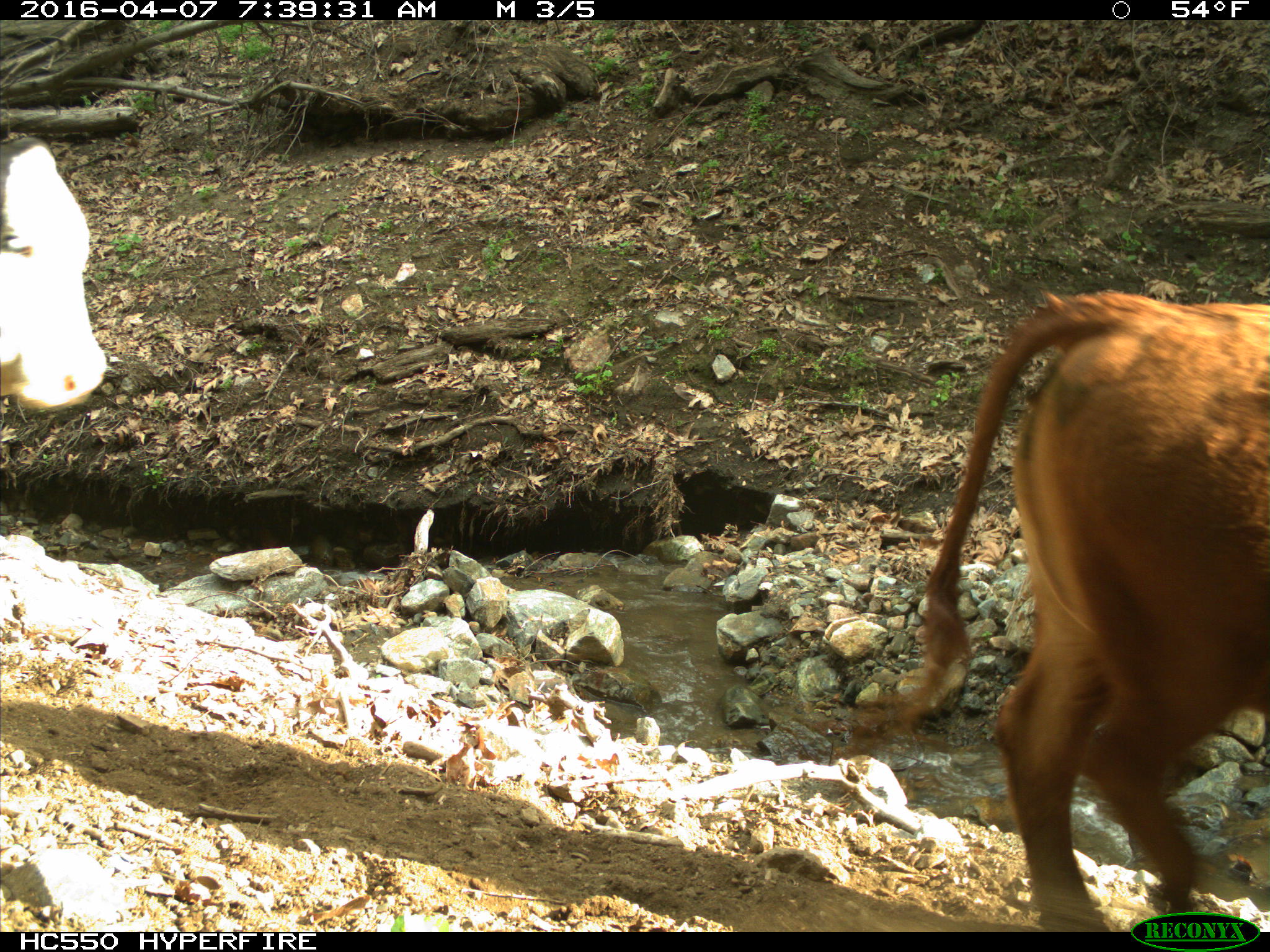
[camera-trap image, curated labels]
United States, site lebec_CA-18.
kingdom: Animalia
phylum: Chordata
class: Mammalia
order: Artiodactyla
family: Bovidae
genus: Bos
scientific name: Bos taurus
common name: domestic cow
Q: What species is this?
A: Bos taurus (domestic cow).